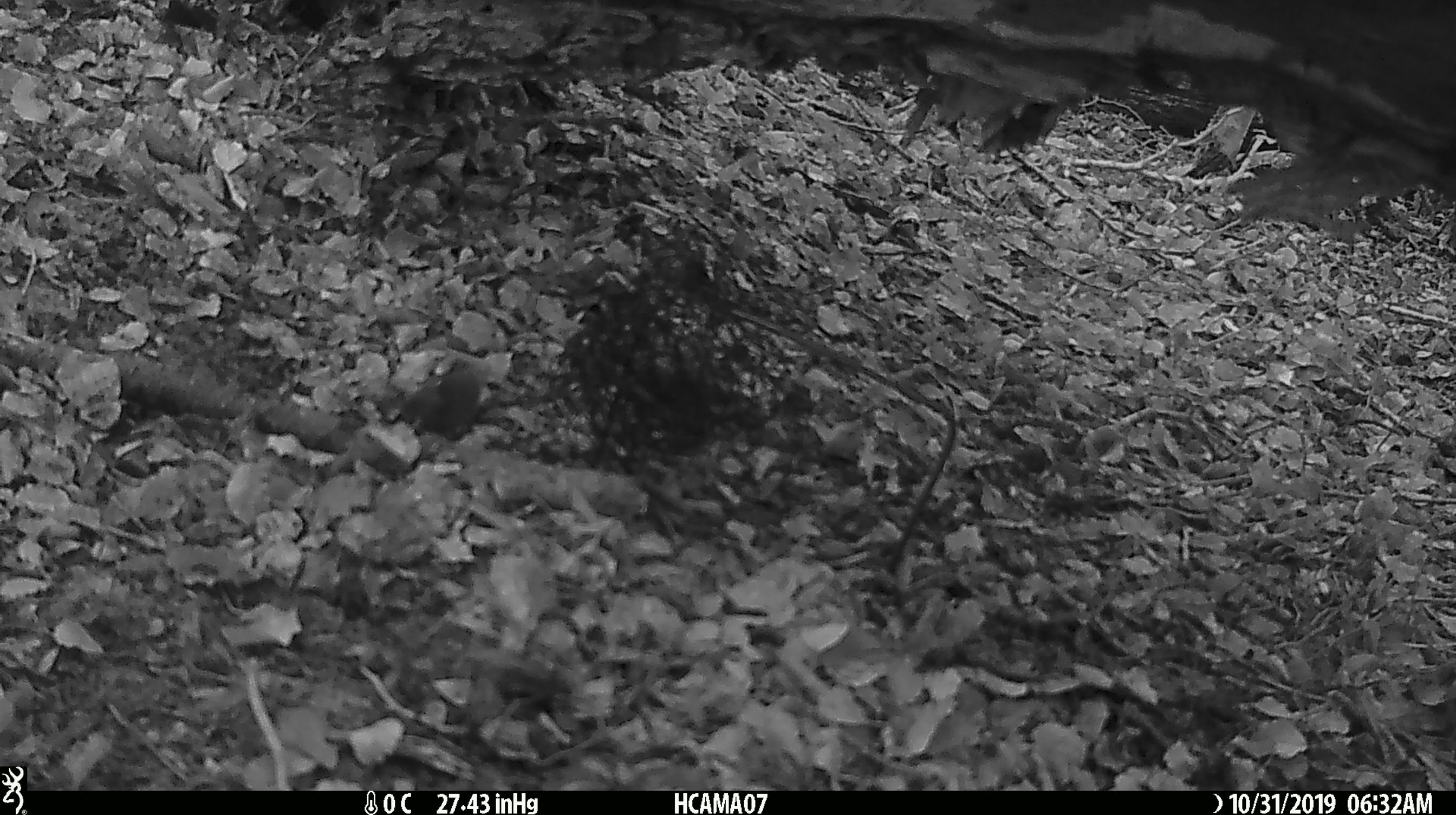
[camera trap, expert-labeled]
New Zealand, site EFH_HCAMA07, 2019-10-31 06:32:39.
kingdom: Animalia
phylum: Chordata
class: Mammalia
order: Rodentia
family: Muridae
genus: Mus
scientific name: Mus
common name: mouse